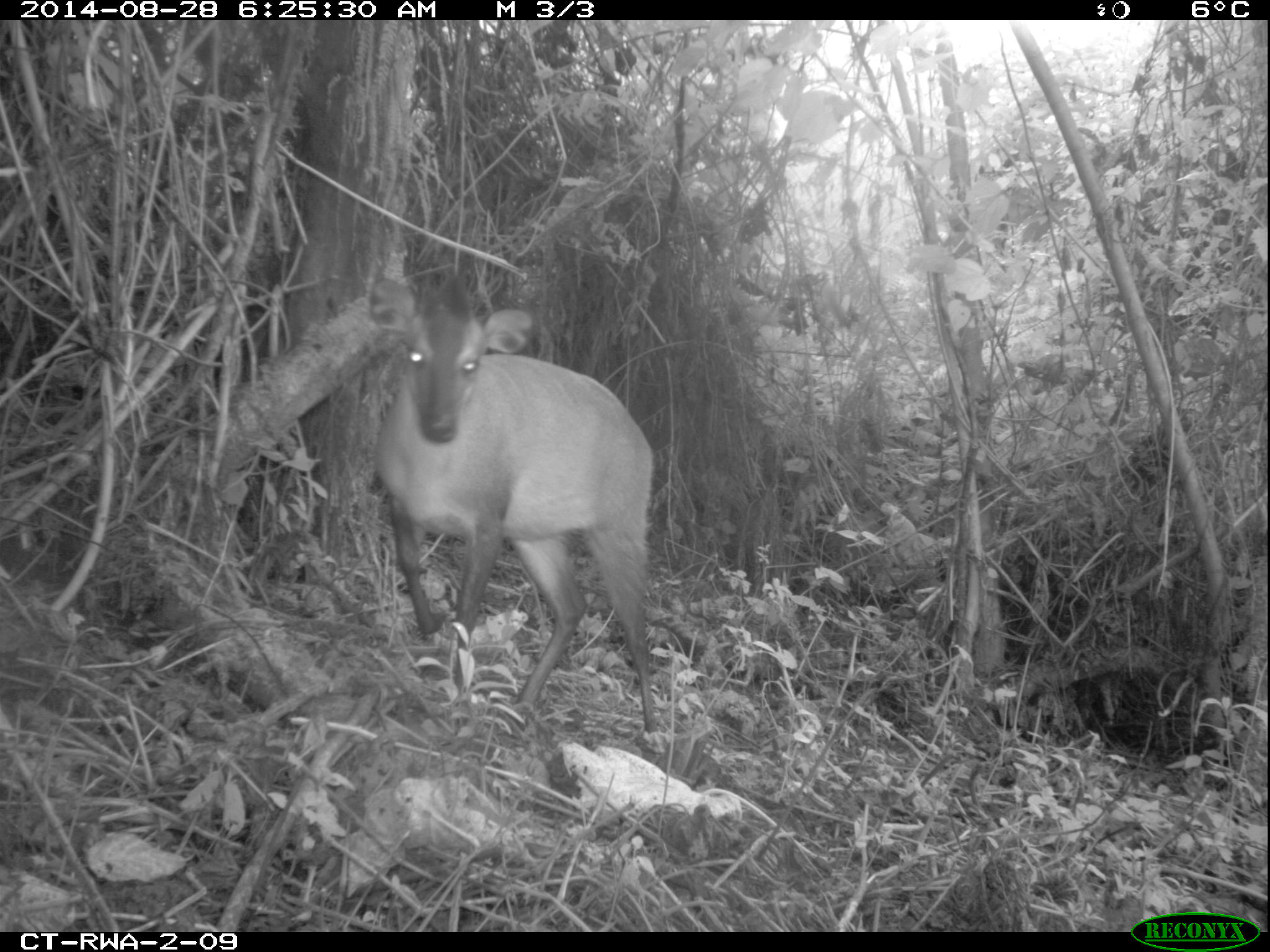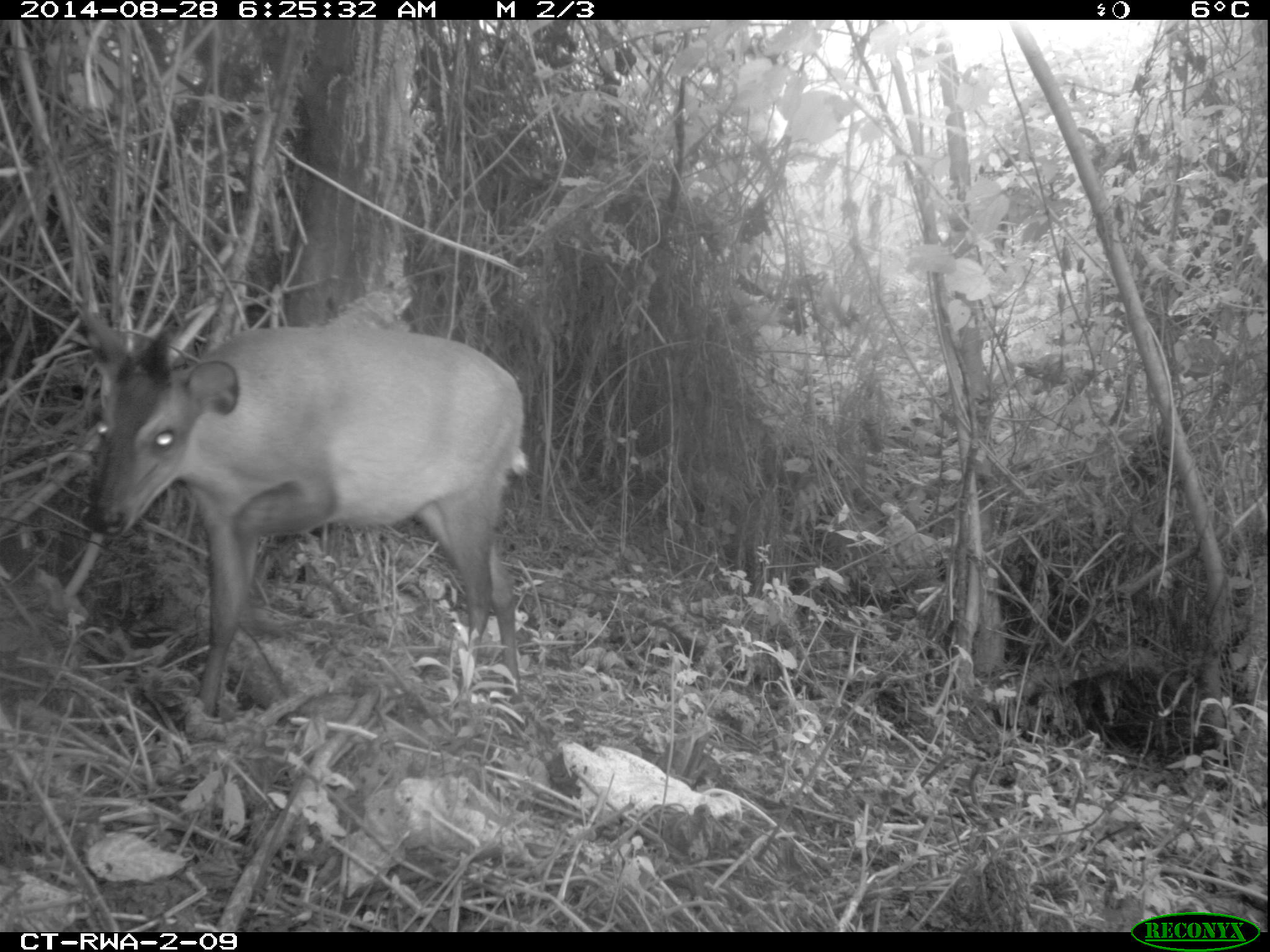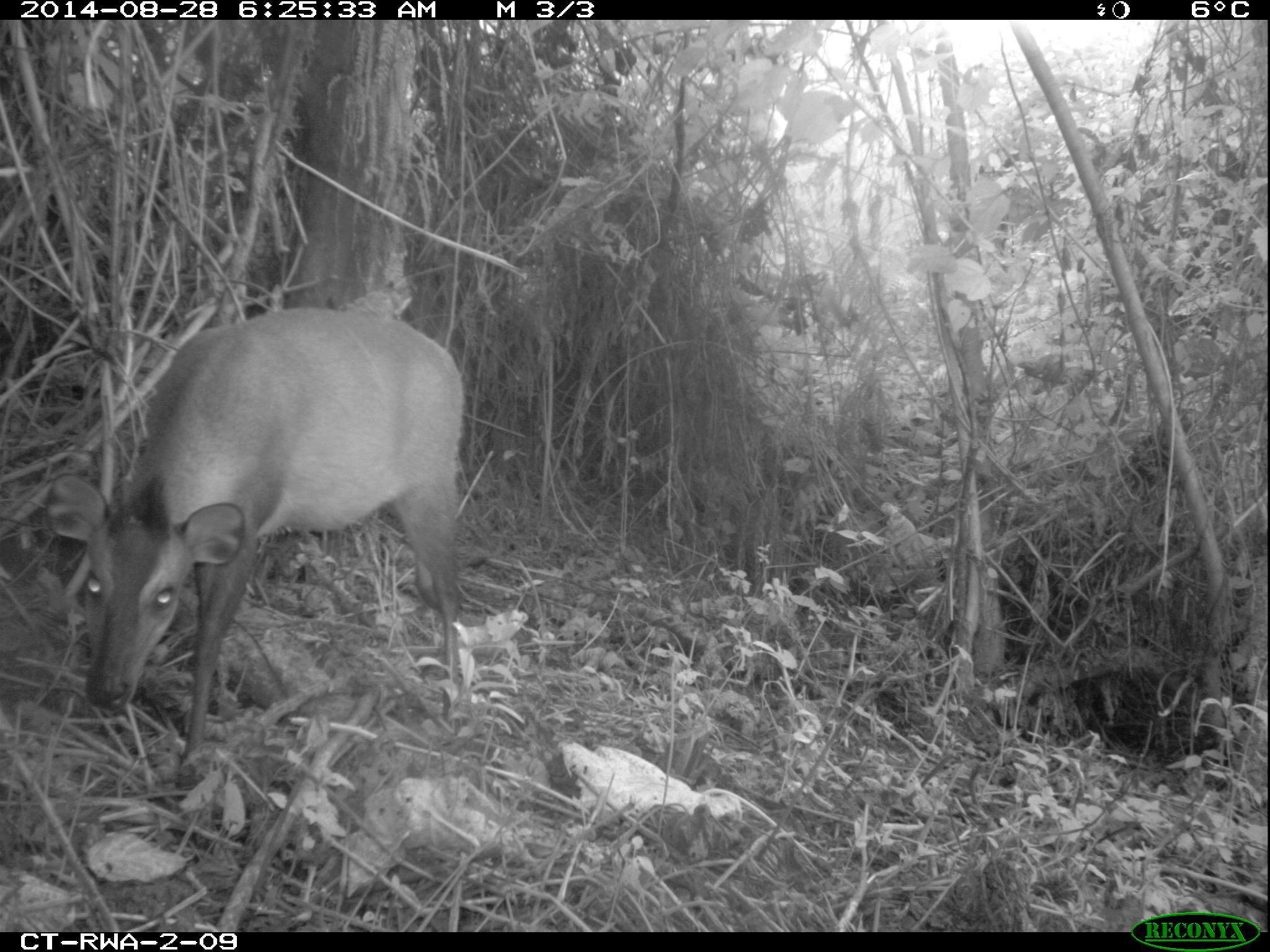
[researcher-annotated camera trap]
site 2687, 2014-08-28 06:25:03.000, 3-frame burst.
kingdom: Animalia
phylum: Chordata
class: Mammalia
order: Artiodactyla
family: Bovidae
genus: Cephalophus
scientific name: Cephalophus nigrifrons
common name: black-fronted duiker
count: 1